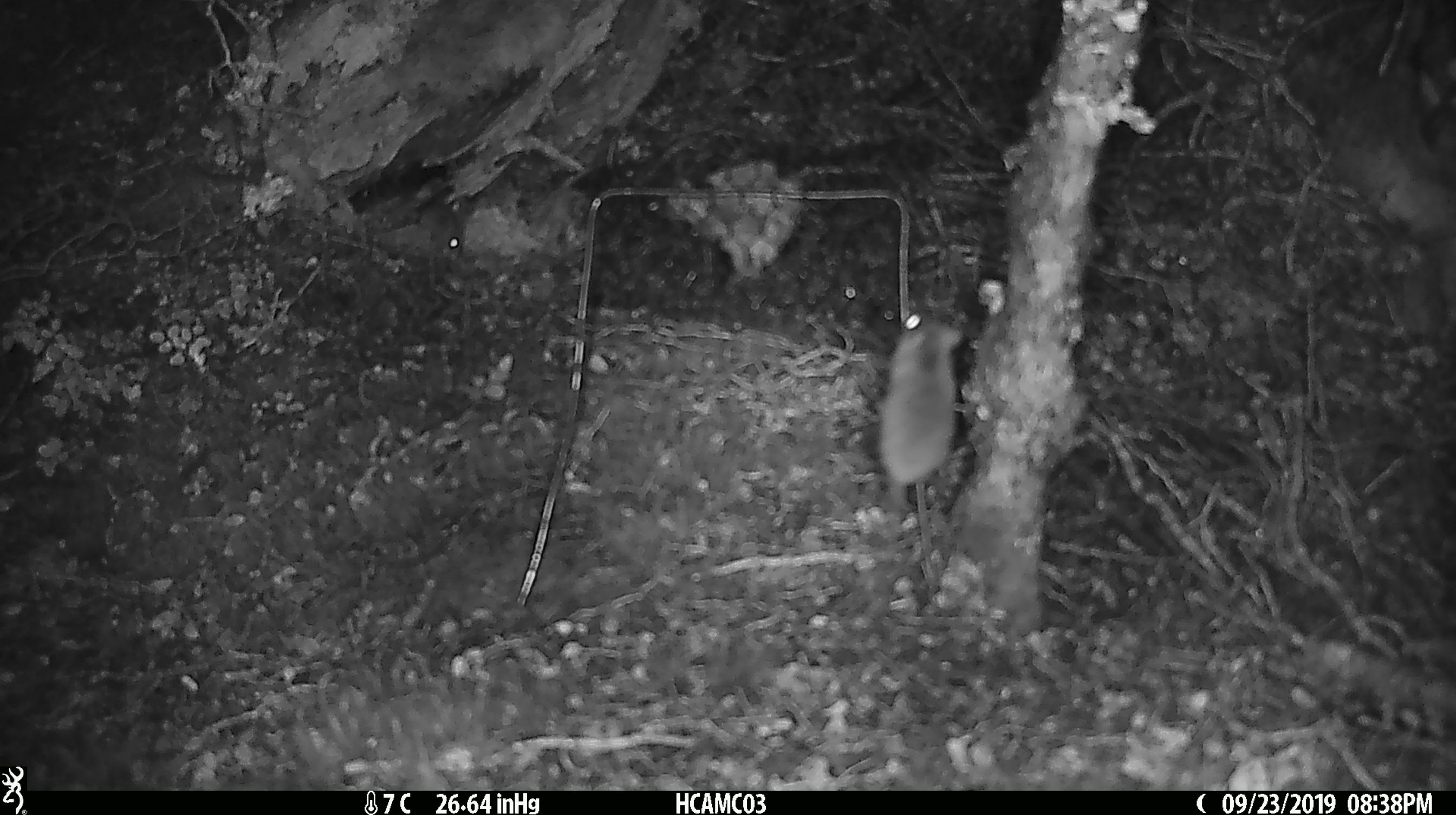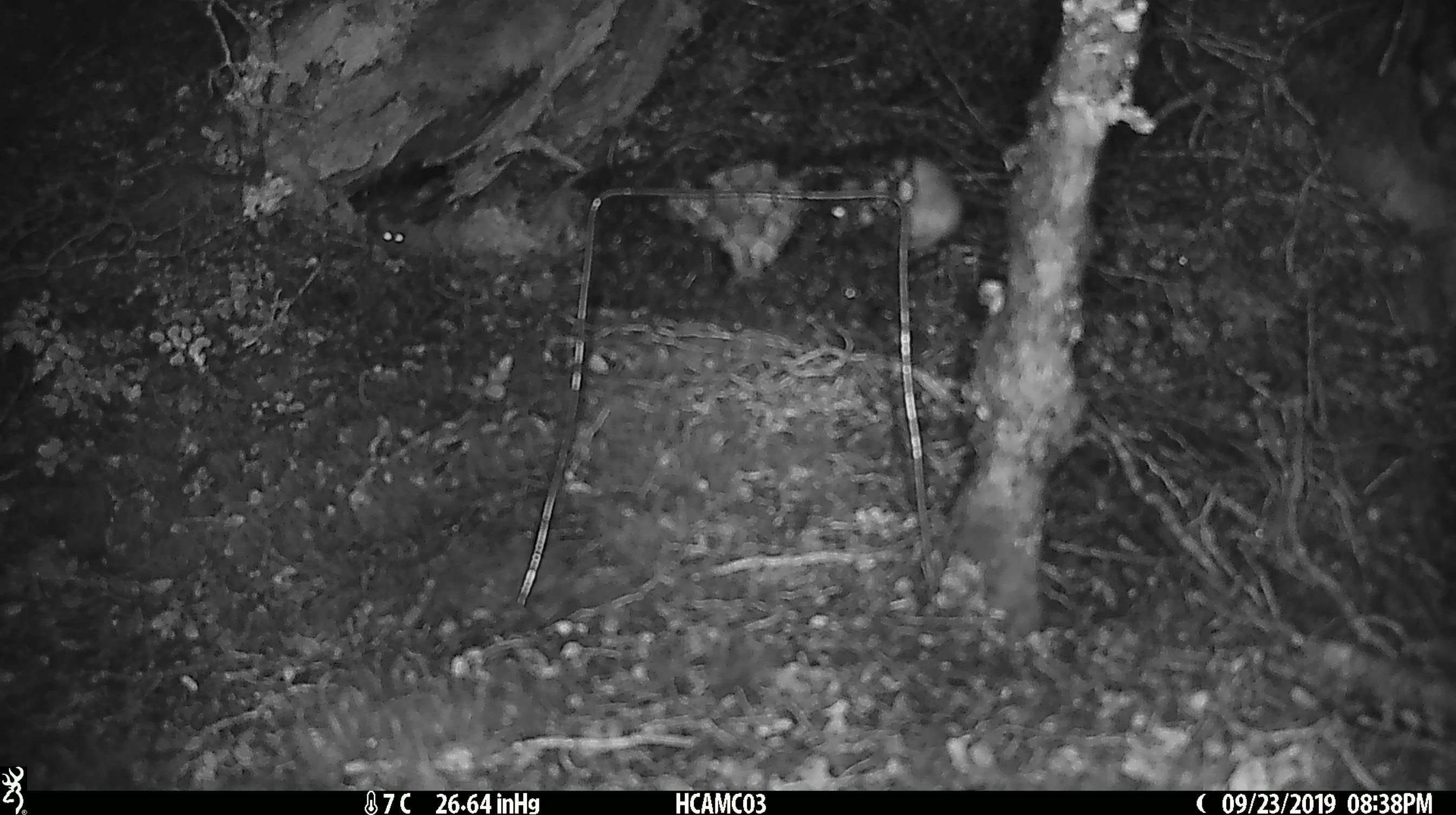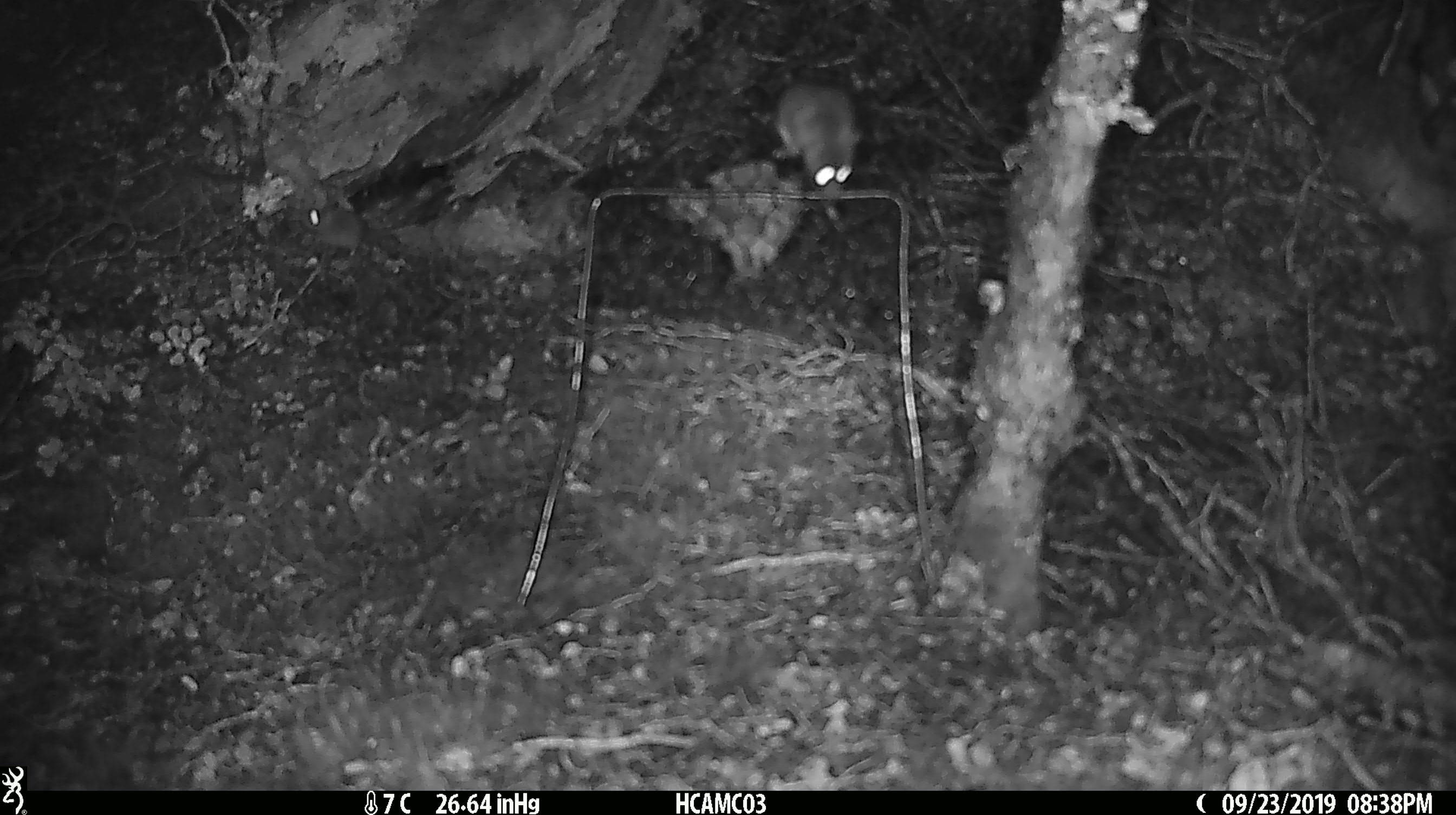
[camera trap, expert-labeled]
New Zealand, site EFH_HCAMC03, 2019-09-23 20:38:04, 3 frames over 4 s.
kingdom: Animalia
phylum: Chordata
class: Mammalia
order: Rodentia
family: Muridae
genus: Mus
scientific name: Mus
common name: mouse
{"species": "mouse (Mus)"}